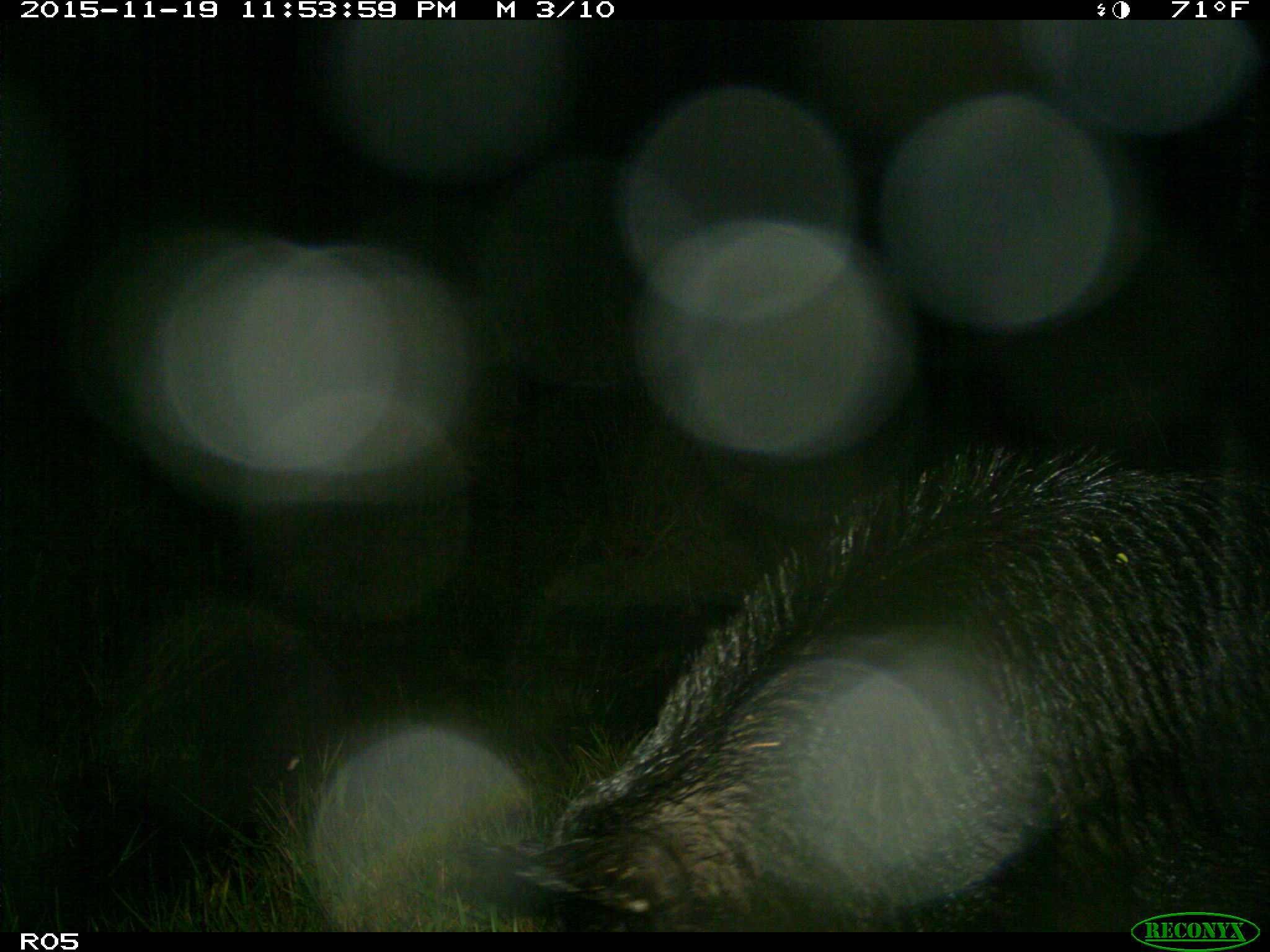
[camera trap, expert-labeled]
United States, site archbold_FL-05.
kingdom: Animalia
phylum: Chordata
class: Mammalia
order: Artiodactyla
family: Suidae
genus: Sus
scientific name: Sus scrofa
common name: wild boar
Sus scrofa (wild boar).